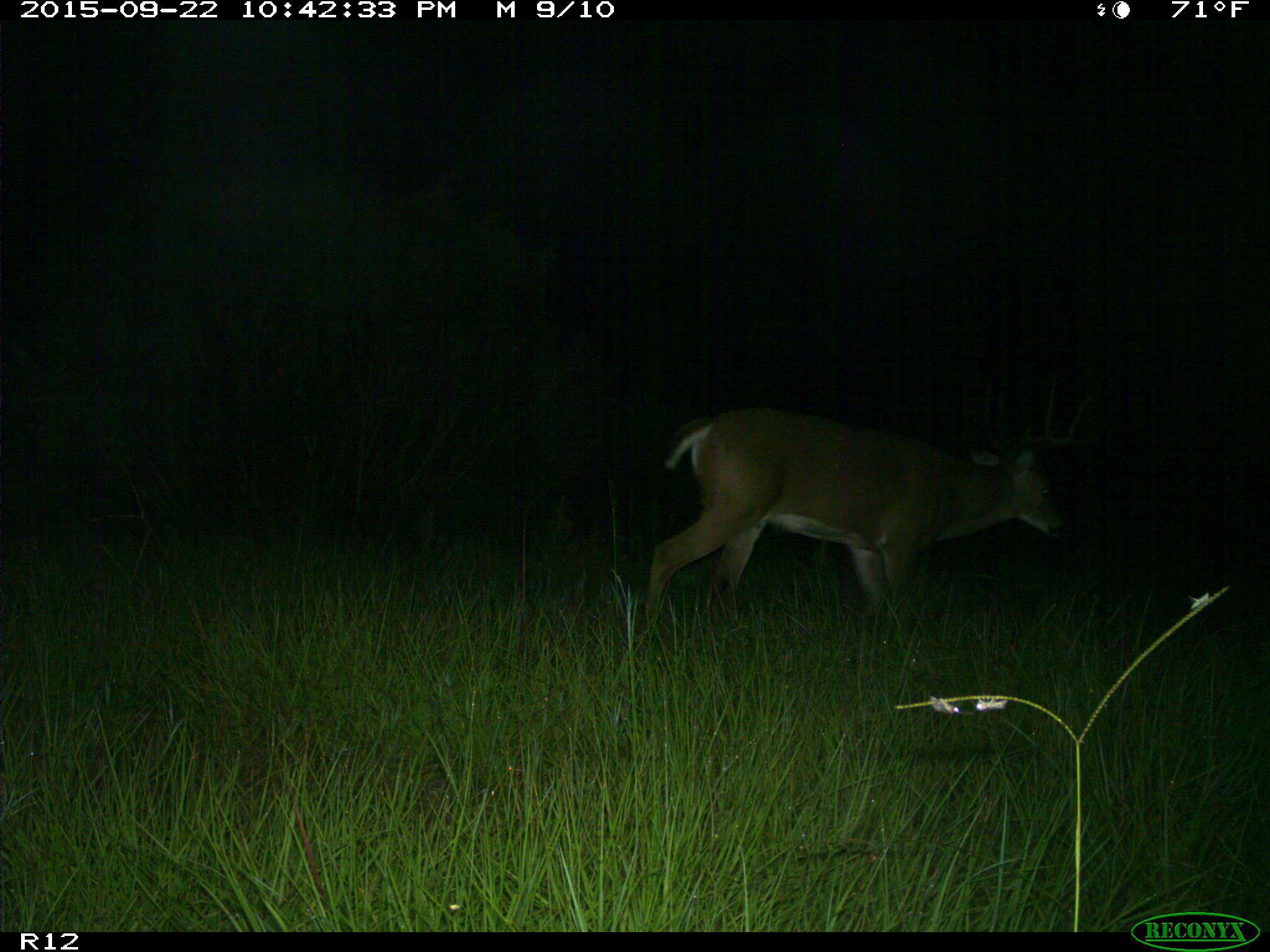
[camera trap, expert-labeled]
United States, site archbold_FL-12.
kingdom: Animalia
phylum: Chordata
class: Mammalia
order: Artiodactyla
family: Cervidae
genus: Odocoileus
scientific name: Odocoileus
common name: deer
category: unidentified deer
Unidentified deer (deer) (Odocoileus).